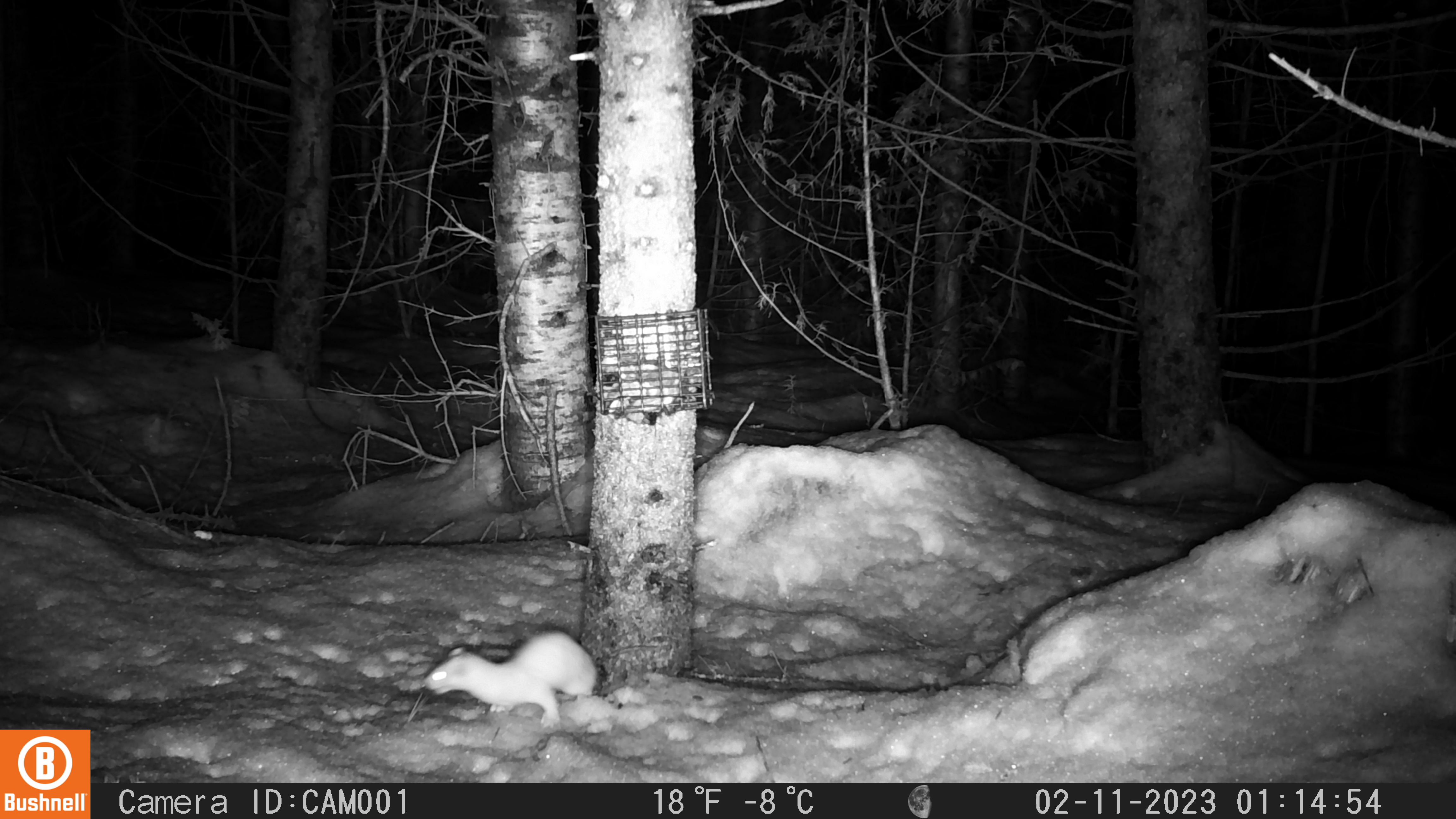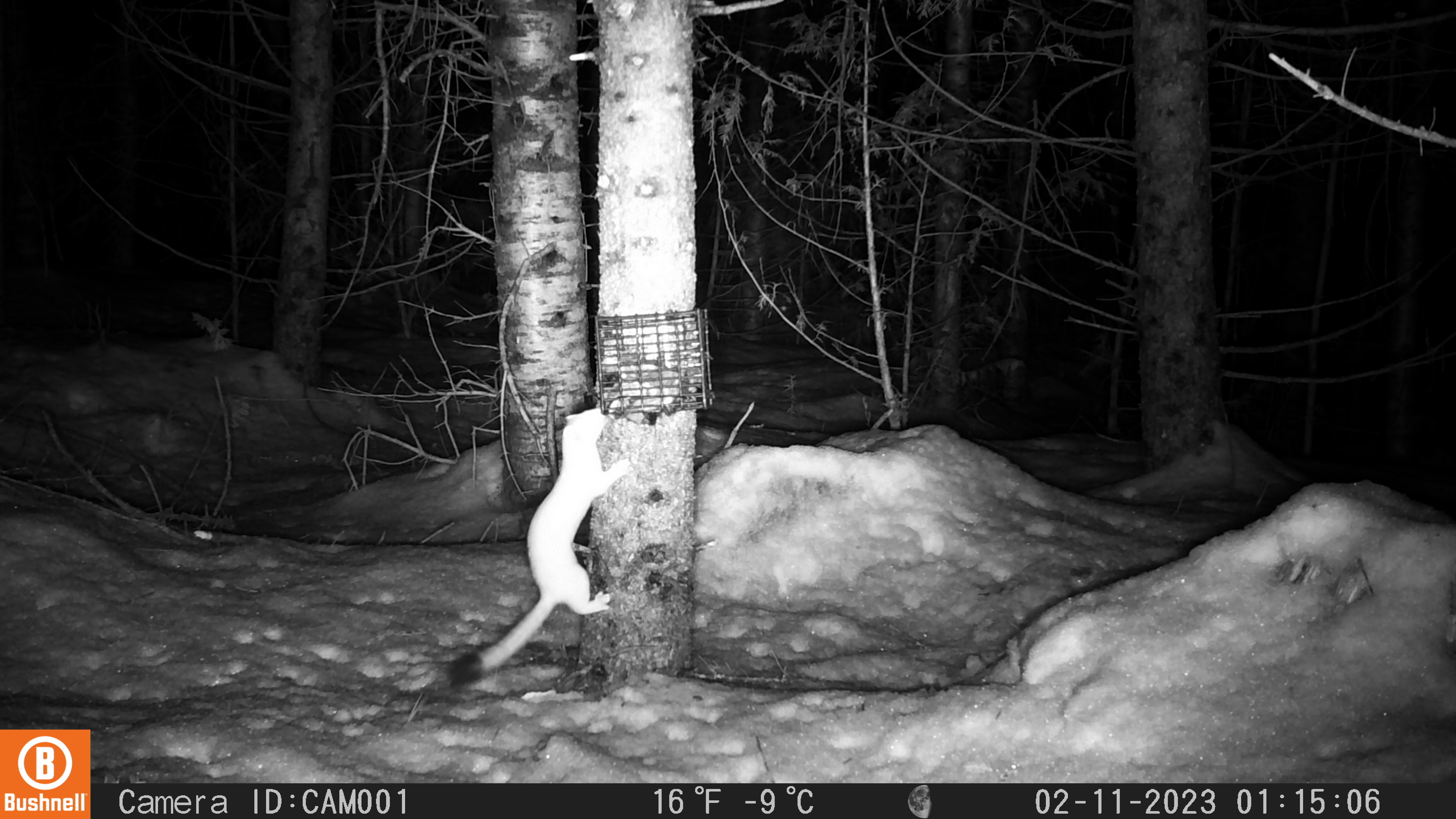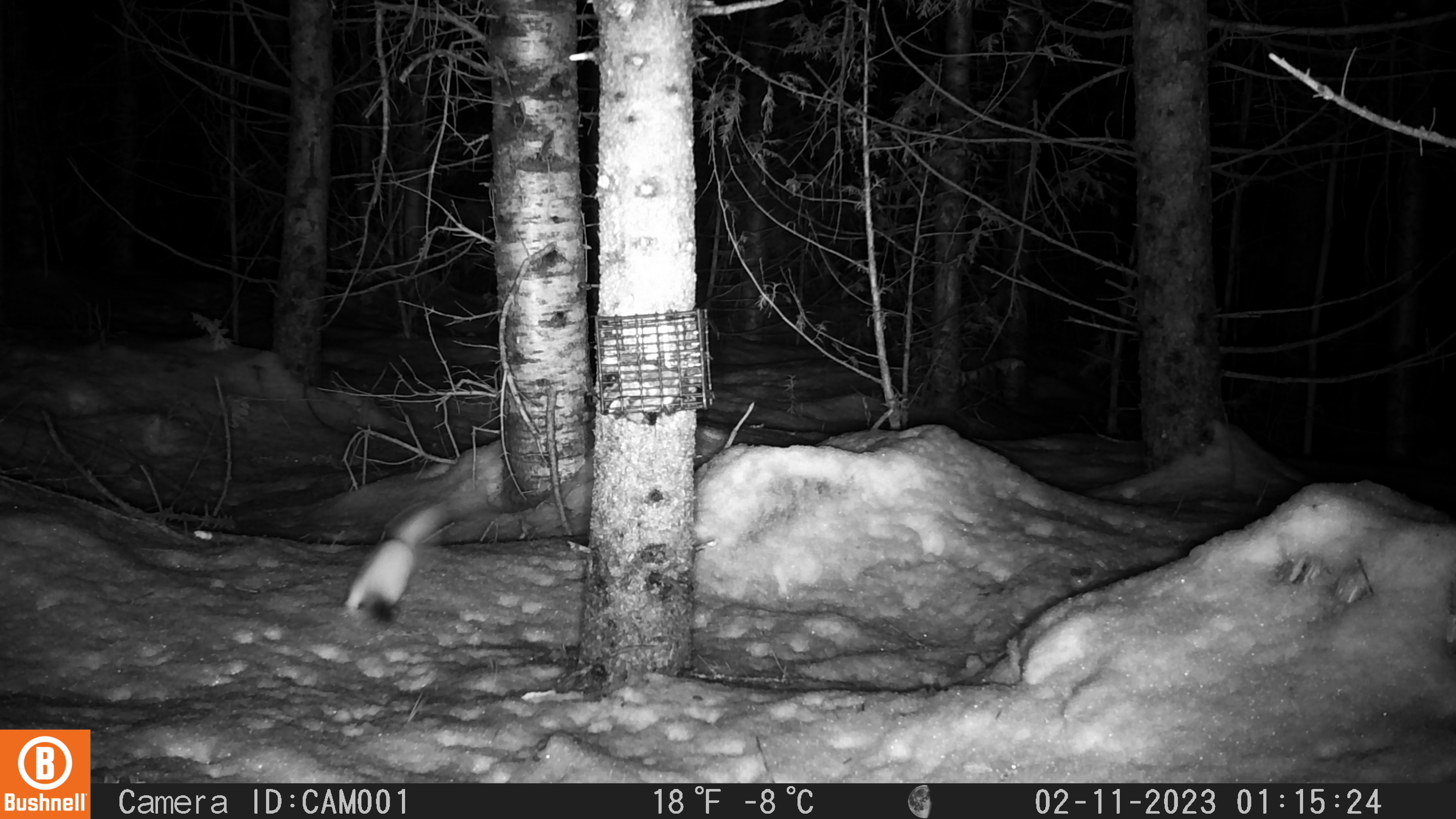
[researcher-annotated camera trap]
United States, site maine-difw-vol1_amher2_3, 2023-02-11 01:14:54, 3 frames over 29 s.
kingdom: Animalia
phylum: Chordata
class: Mammalia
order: Carnivora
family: Mustelidae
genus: Neogale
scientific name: Neogale frenata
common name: long-tailed weasel